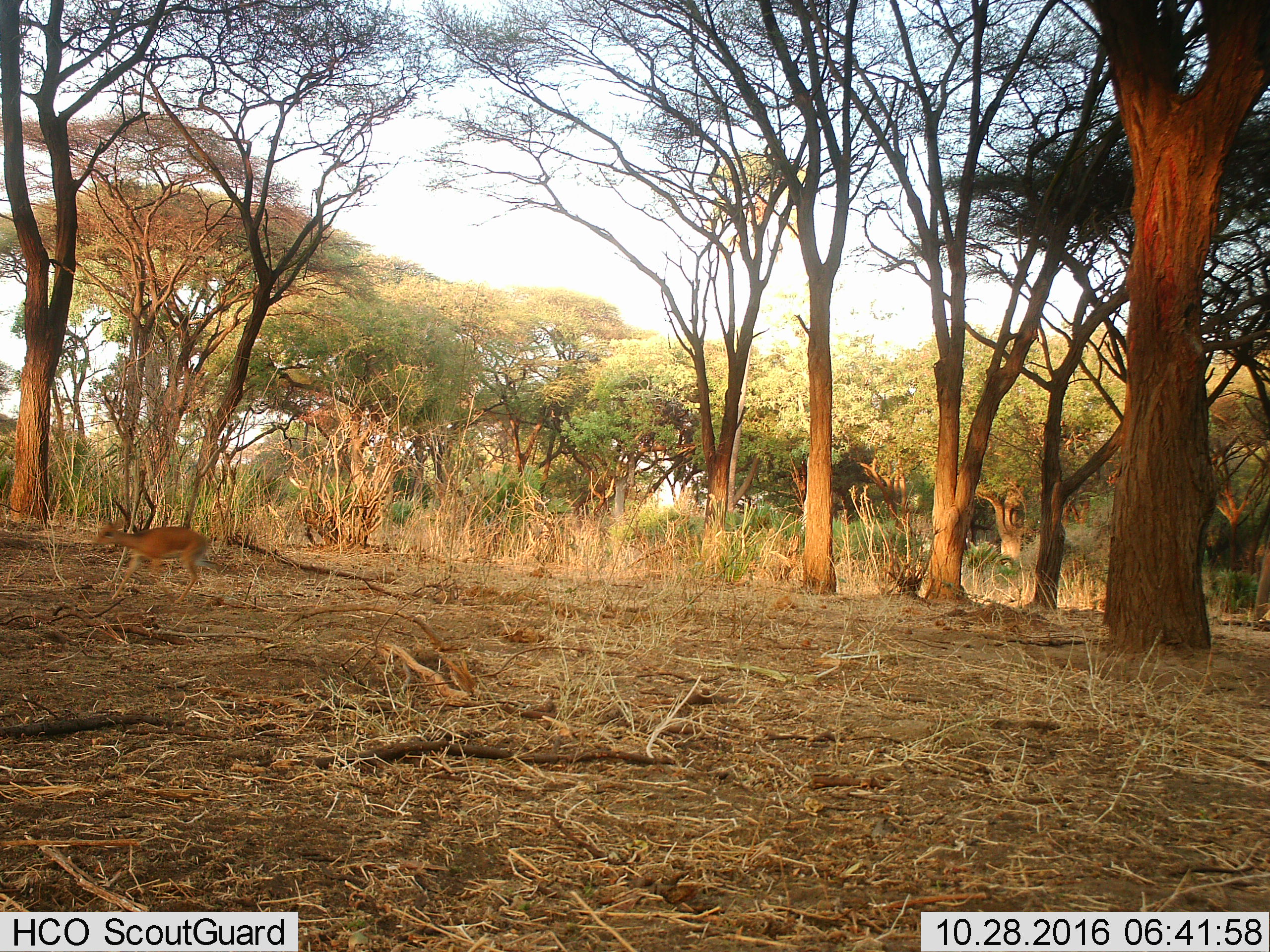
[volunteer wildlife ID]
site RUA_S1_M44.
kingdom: Animalia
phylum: Chordata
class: Mammalia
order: Artiodactyla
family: Bovidae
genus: Madoqua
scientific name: Madoqua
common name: dik-dik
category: dikdik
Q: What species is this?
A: Dikdik (dik-dik) (Madoqua).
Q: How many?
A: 1.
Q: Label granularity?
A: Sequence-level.